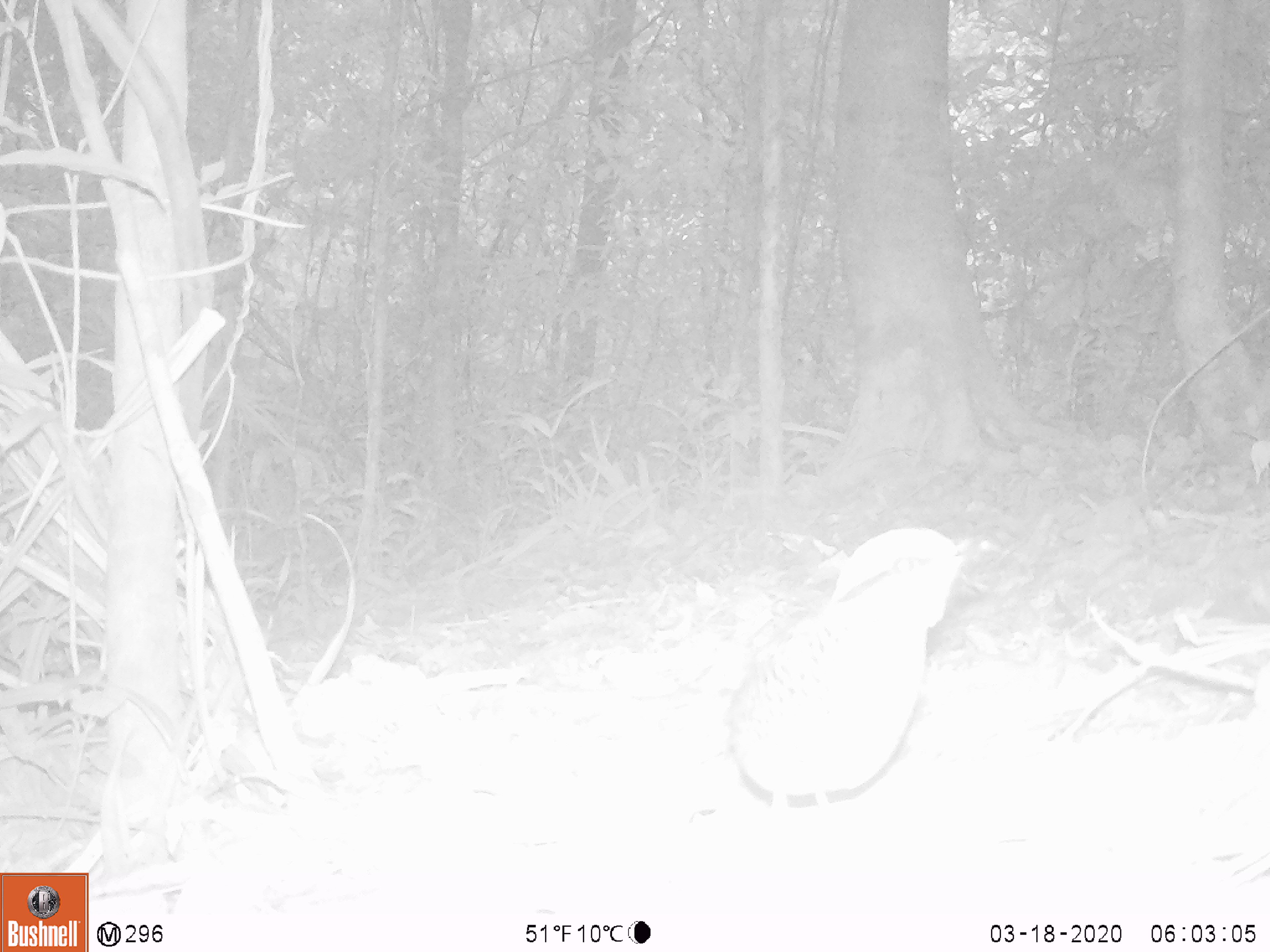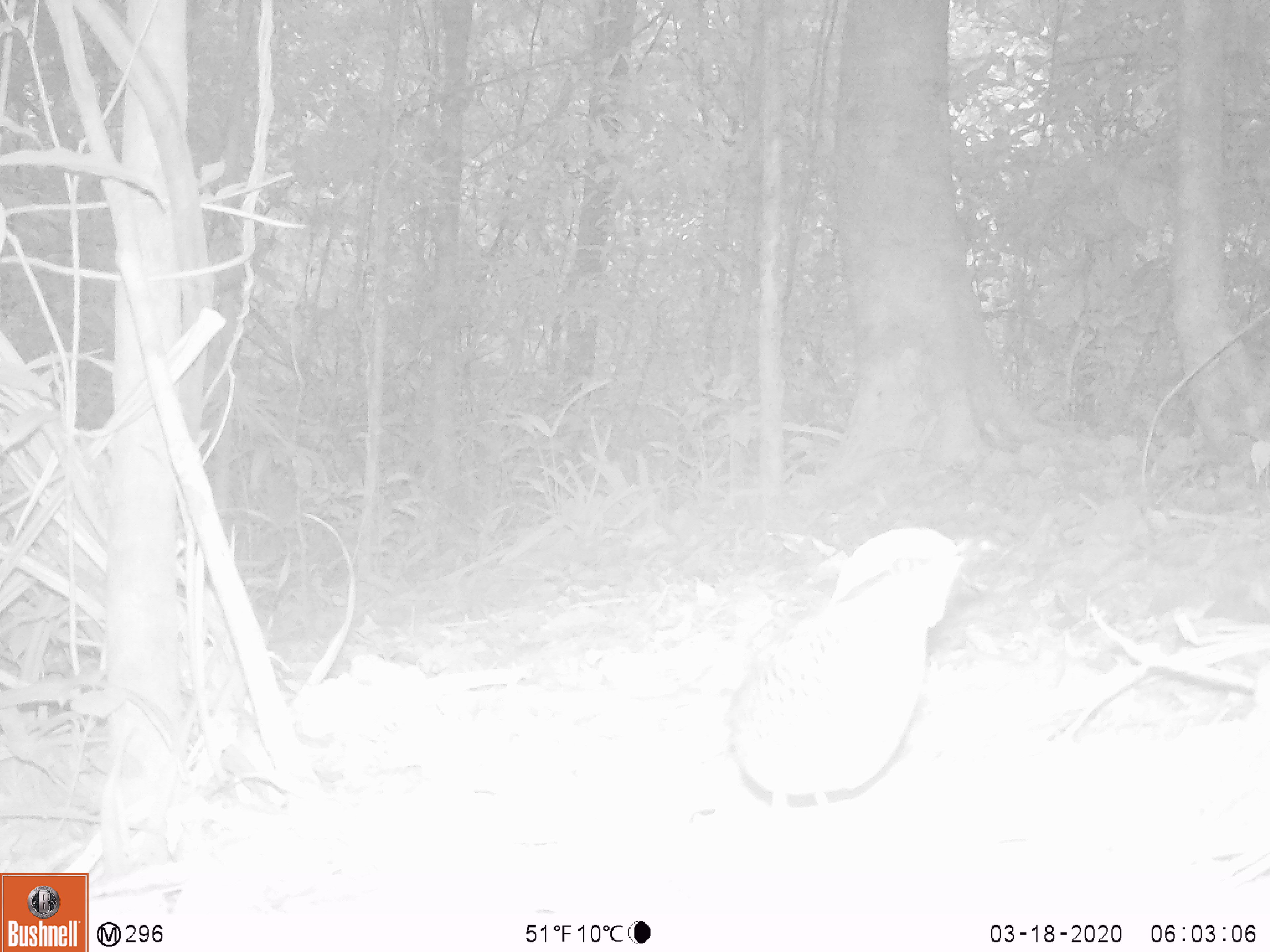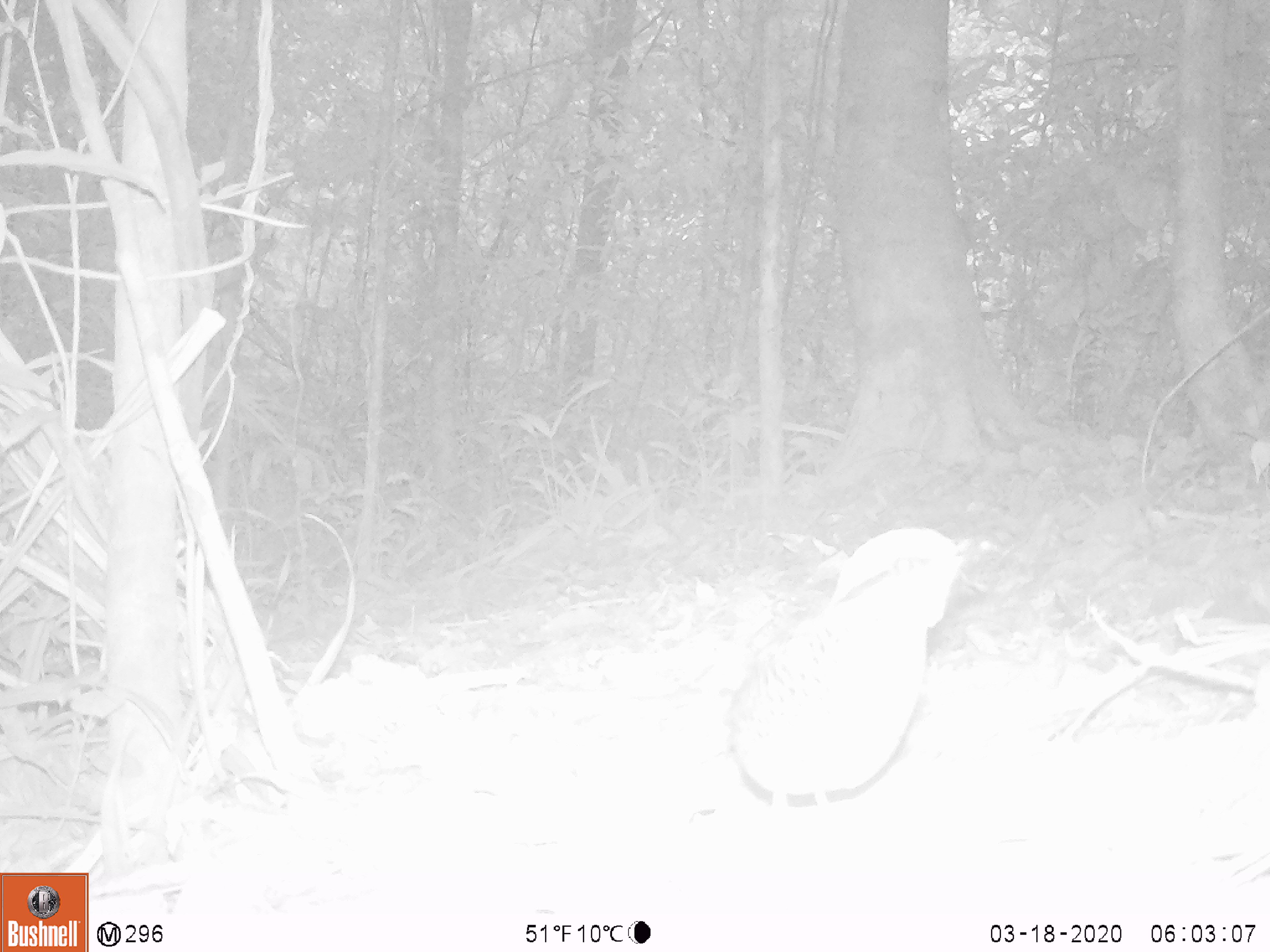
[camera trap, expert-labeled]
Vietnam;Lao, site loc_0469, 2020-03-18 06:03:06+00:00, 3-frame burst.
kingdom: Animalia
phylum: Chordata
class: Aves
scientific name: Aves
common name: bird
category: unidentified bird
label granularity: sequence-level